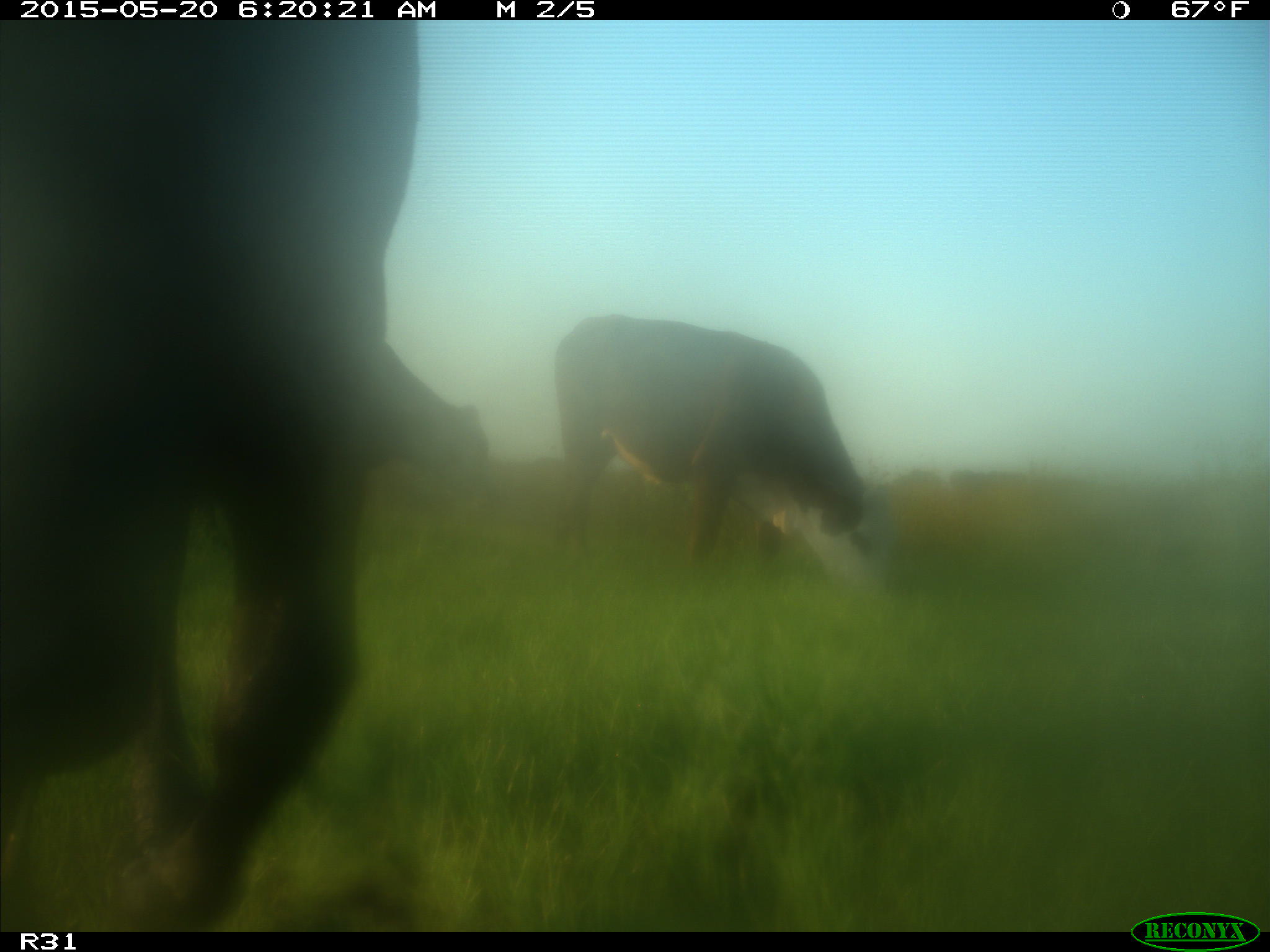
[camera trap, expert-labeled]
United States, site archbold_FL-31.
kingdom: Animalia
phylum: Chordata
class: Mammalia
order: Artiodactyla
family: Bovidae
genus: Bos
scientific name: Bos taurus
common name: domestic cow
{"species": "Bos taurus (domestic cow)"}